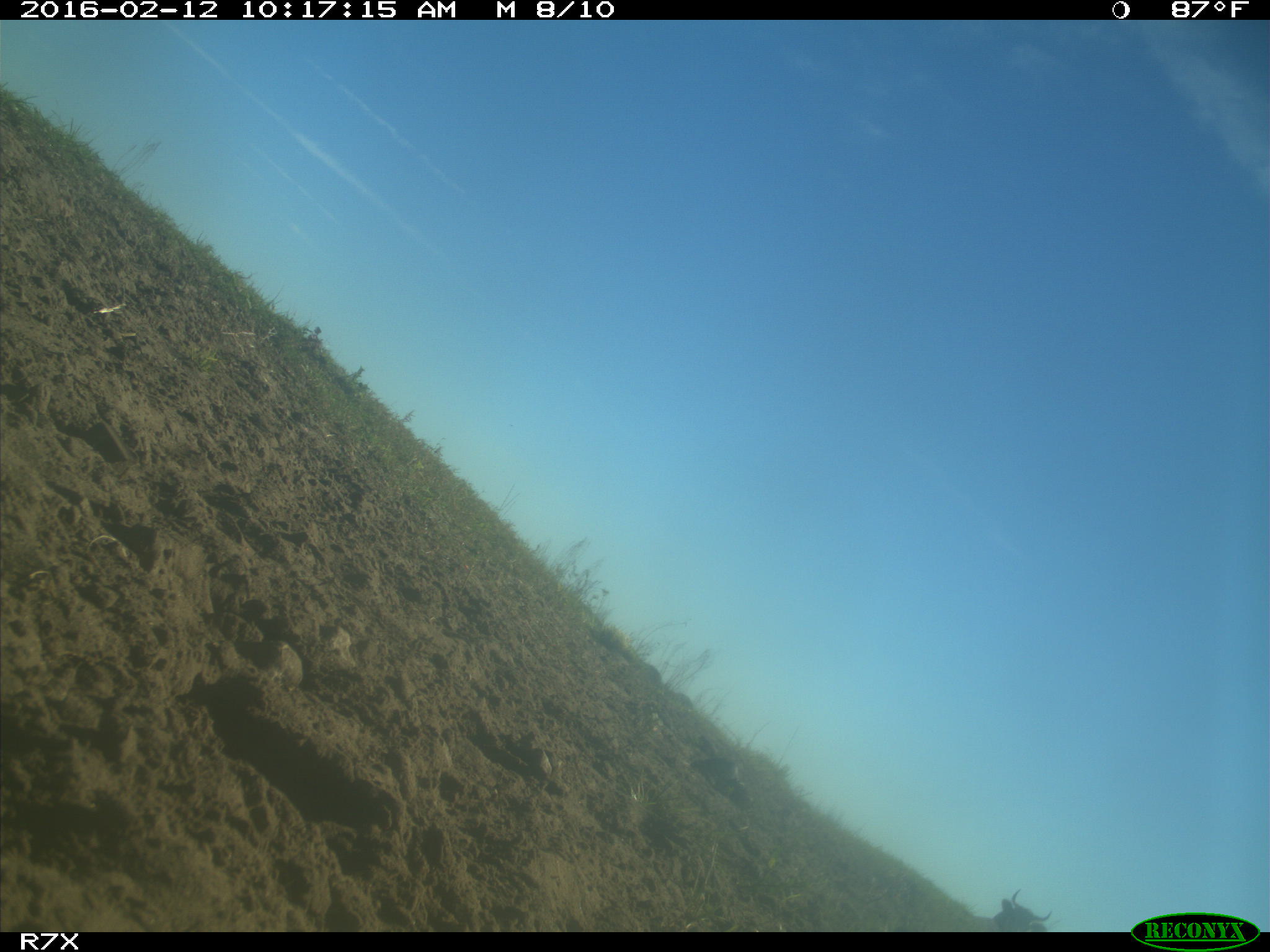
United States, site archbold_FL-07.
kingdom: Animalia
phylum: Chordata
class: Mammalia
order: Artiodactyla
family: Bovidae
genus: Bos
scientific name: Bos taurus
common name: domestic cow